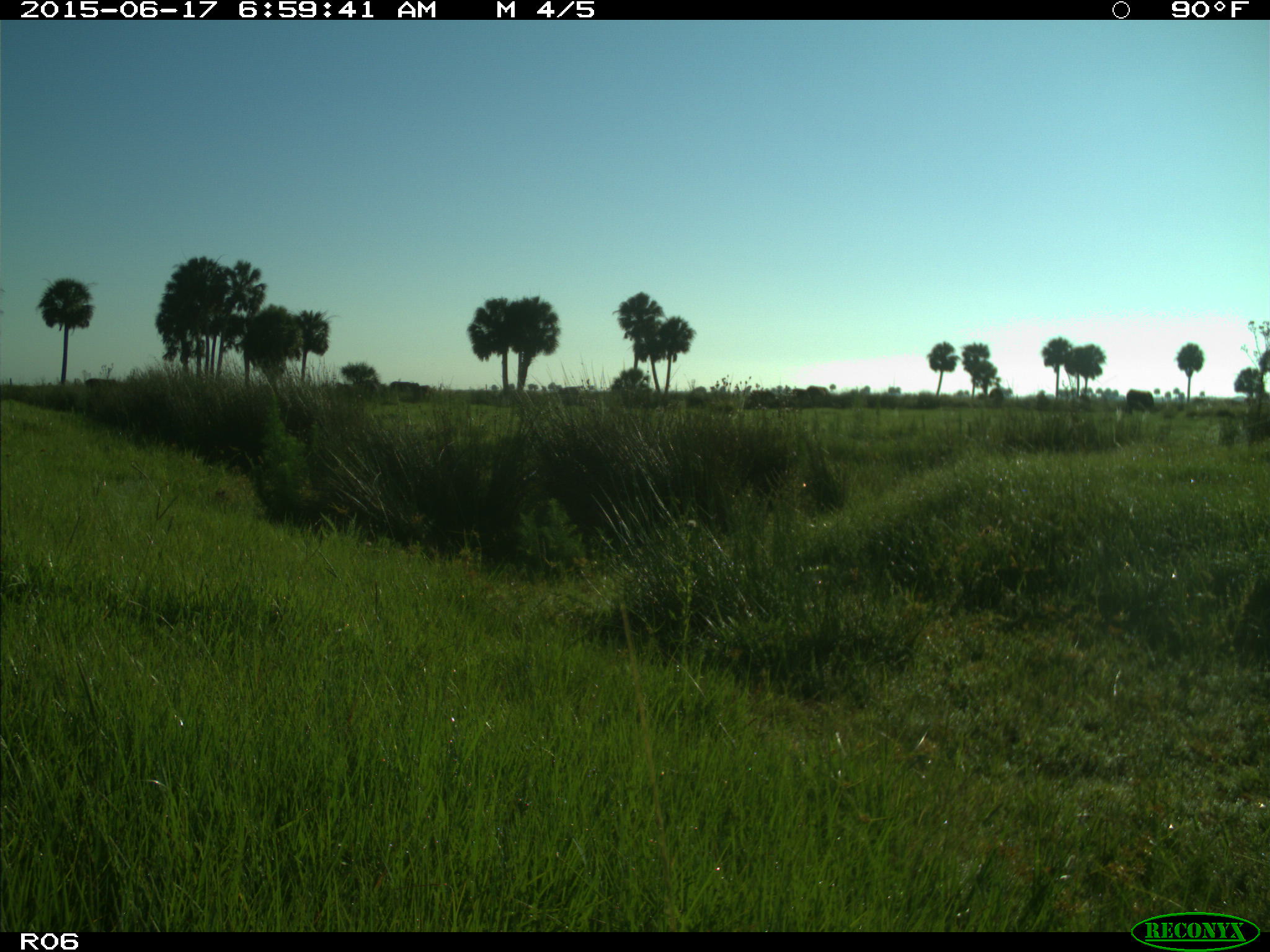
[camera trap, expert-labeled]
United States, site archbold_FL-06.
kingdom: Animalia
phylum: Chordata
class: Mammalia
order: Artiodactyla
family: Bovidae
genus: Bos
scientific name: Bos taurus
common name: domestic cow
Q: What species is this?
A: Bos taurus (domestic cow).